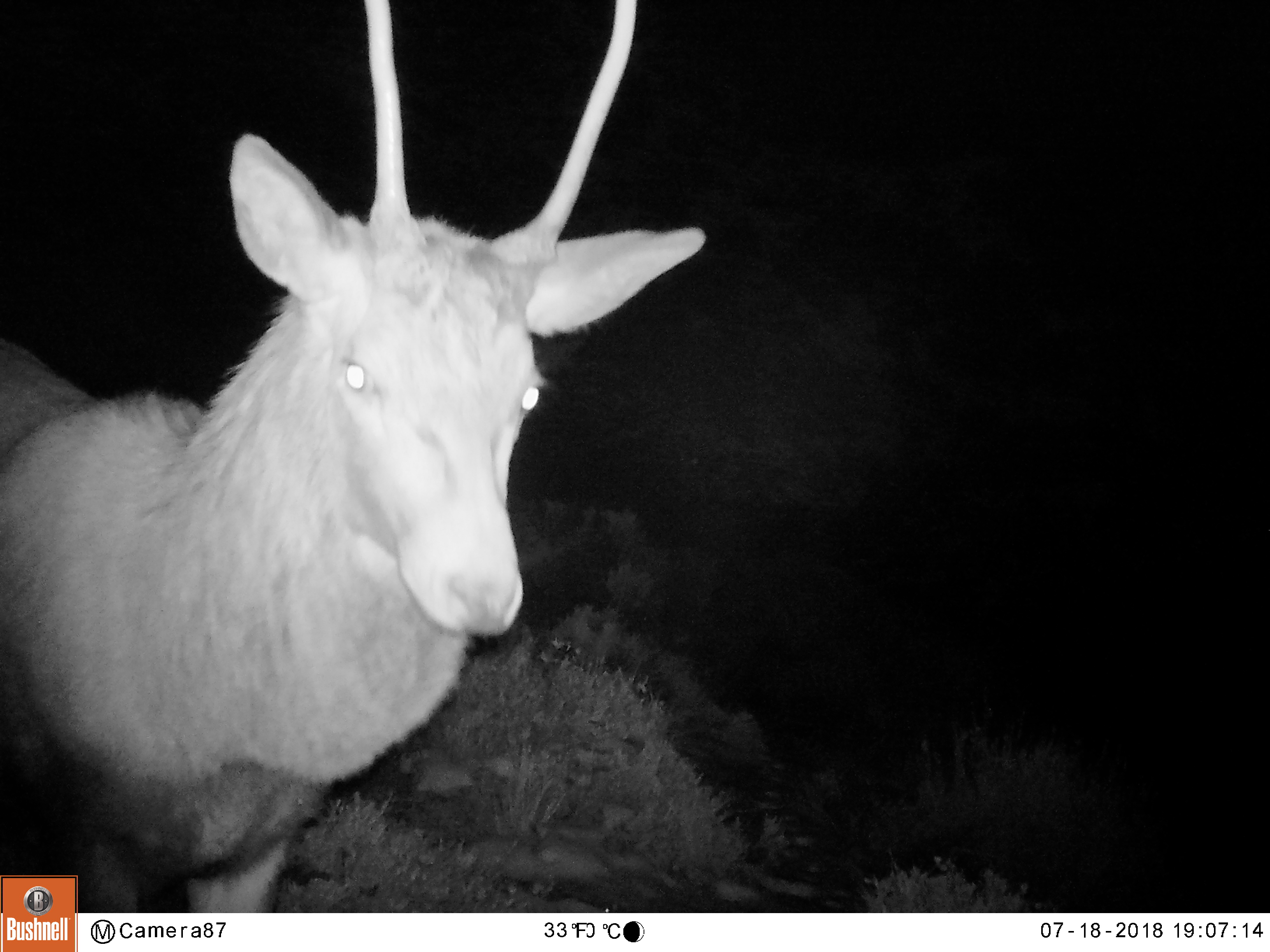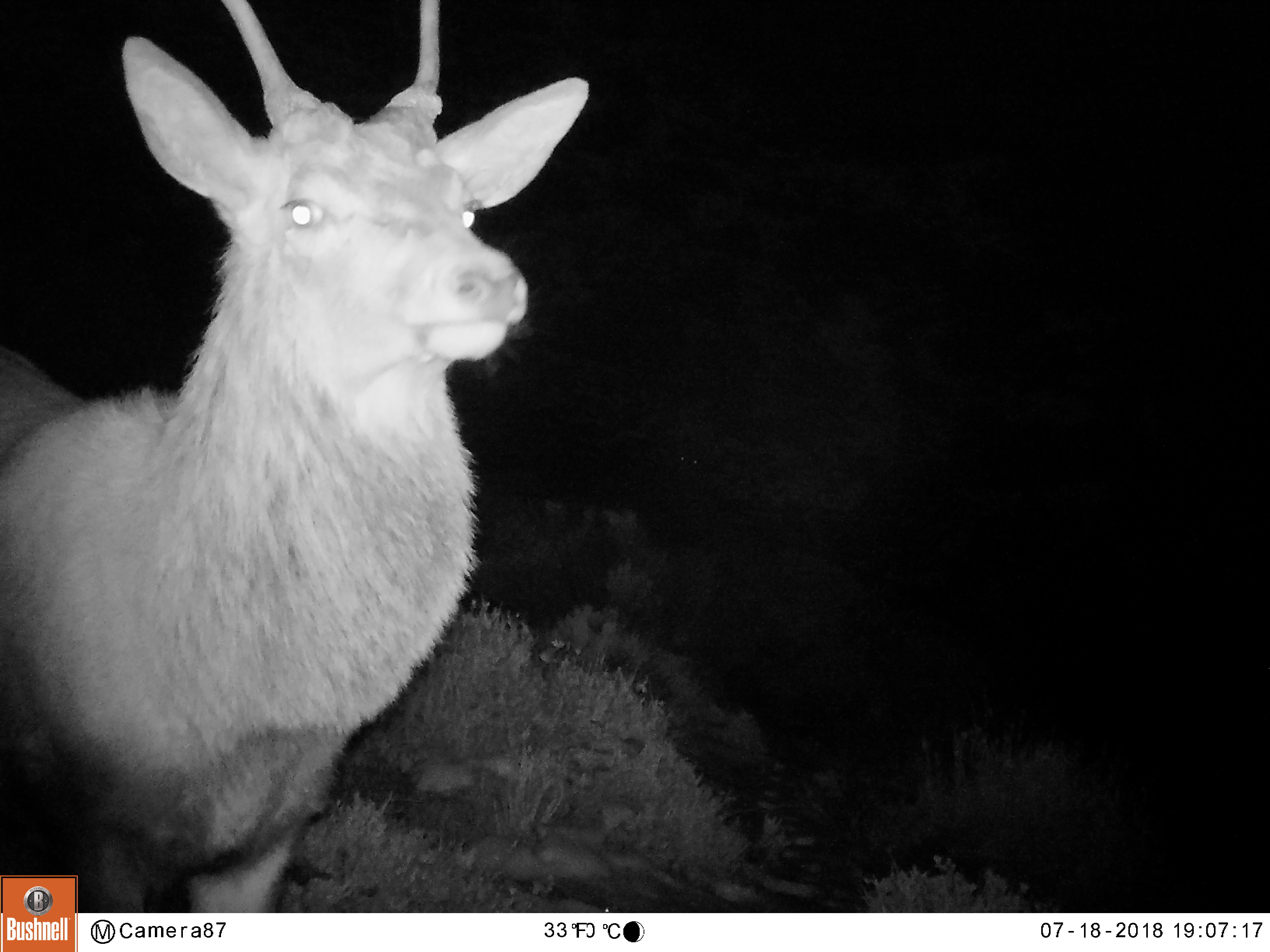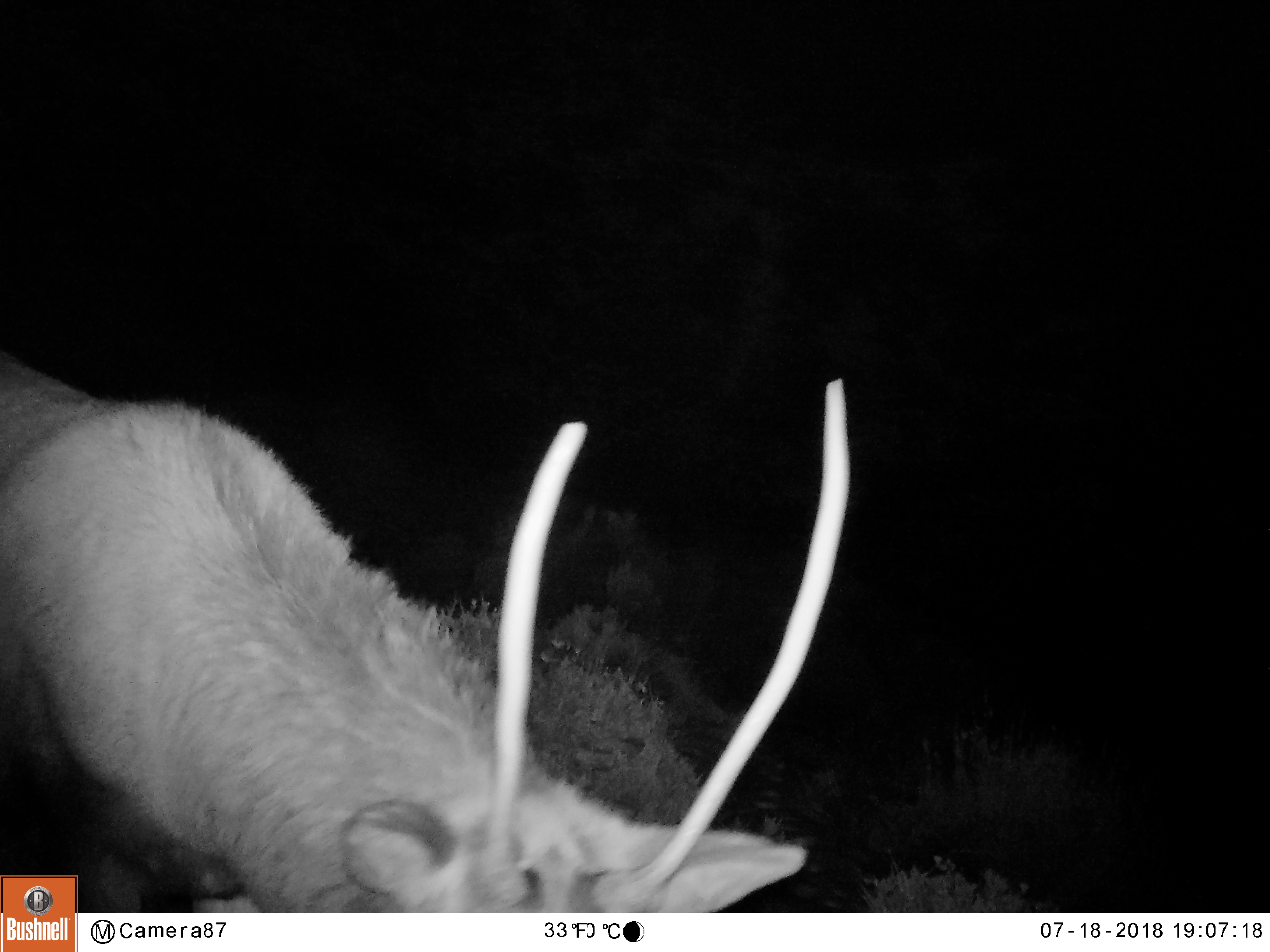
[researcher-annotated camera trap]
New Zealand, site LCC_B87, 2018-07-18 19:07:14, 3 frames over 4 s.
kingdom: Animalia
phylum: Chordata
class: Mammalia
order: Artiodactyla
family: Cervidae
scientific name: Cervidae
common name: deer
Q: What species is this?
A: Deer (Cervidae).